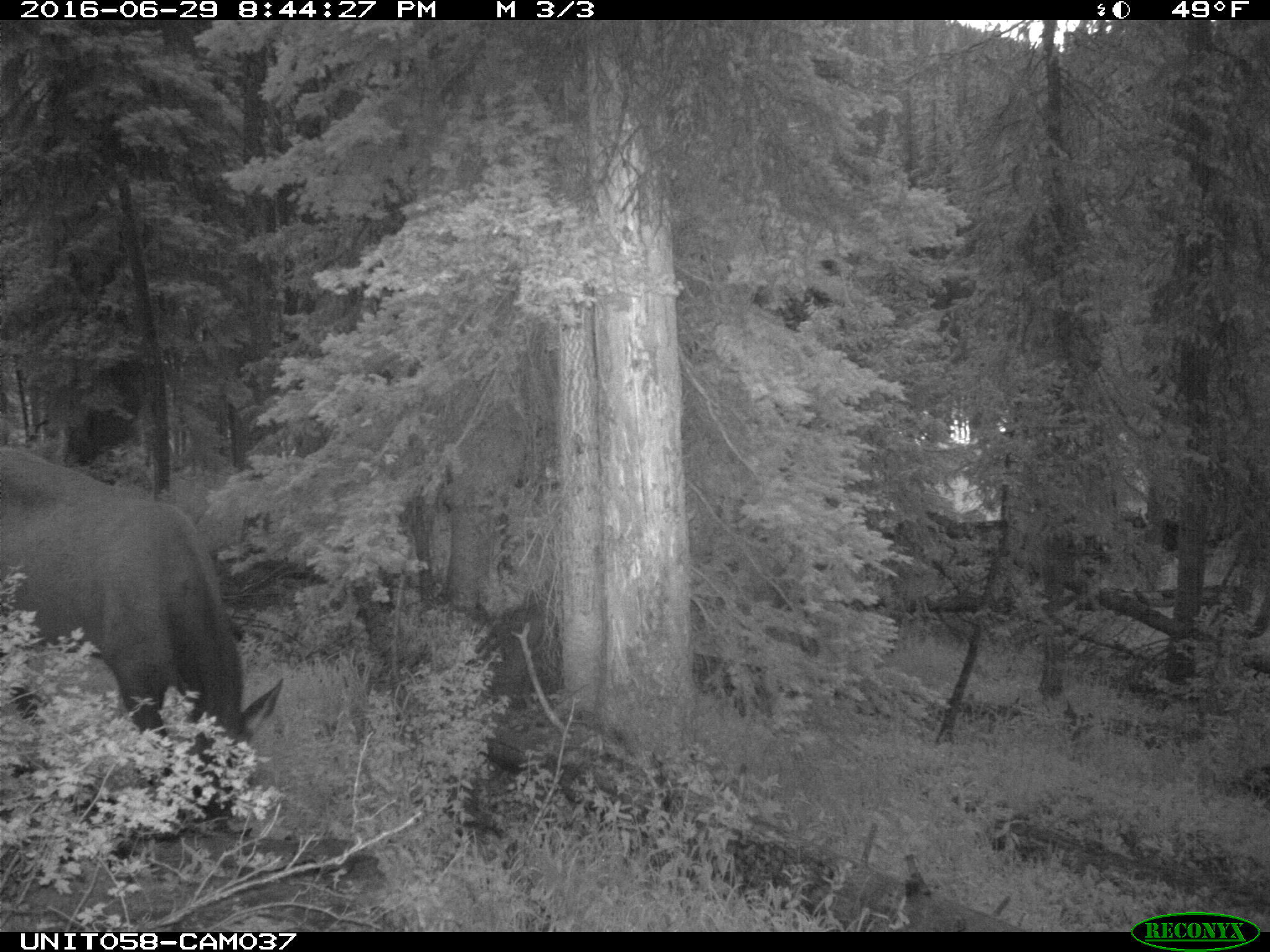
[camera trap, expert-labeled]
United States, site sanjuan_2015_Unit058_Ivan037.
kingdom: Animalia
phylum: Chordata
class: Mammalia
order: Artiodactyla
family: Cervidae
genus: Cervus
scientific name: Cervus elaphus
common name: red deer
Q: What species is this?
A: Cervus elaphus (red deer).